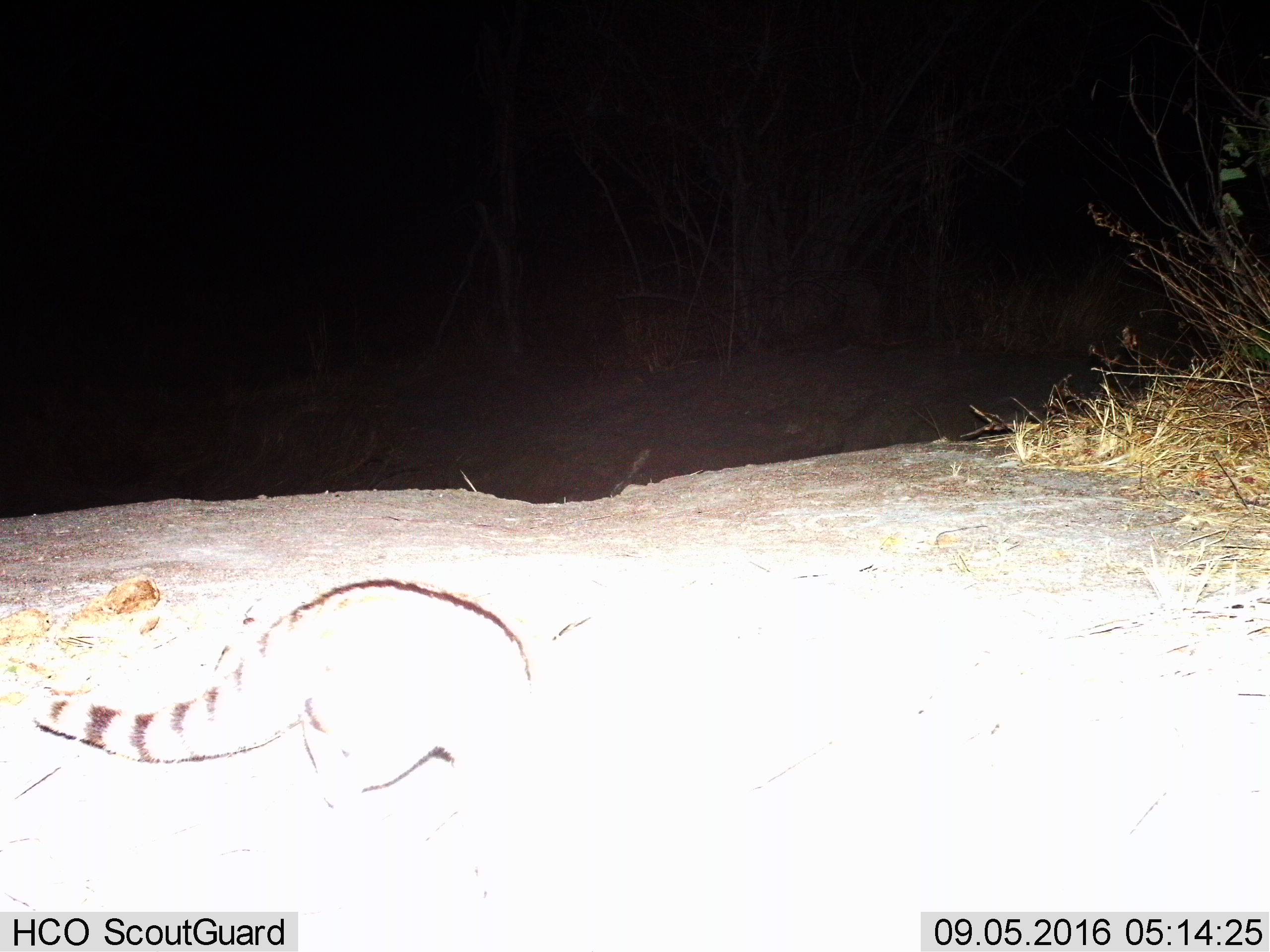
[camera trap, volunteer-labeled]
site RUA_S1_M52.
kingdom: Animalia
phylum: Chordata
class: Mammalia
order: Carnivora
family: Viverridae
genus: Genetta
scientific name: Genetta genetta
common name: small-spotted genet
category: genetcommonsmallspotted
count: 1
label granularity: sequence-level